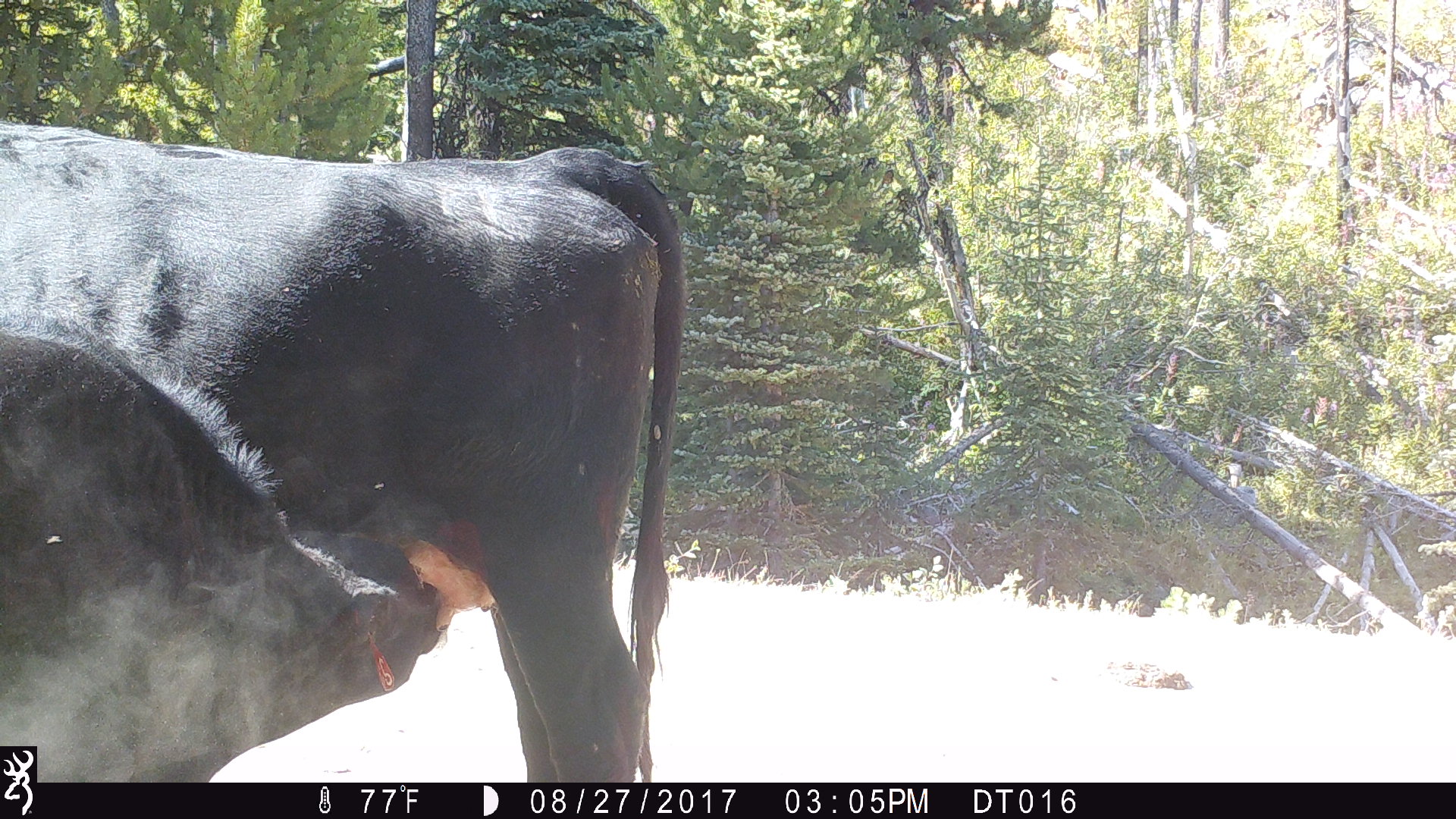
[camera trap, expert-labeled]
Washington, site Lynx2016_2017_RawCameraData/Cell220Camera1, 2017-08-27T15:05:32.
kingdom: Animalia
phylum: Chordata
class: Mammalia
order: Artiodactyla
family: Bovidae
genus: Bos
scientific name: Bos taurus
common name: domestic cattle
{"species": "domestic cattle (Bos taurus)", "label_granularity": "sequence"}